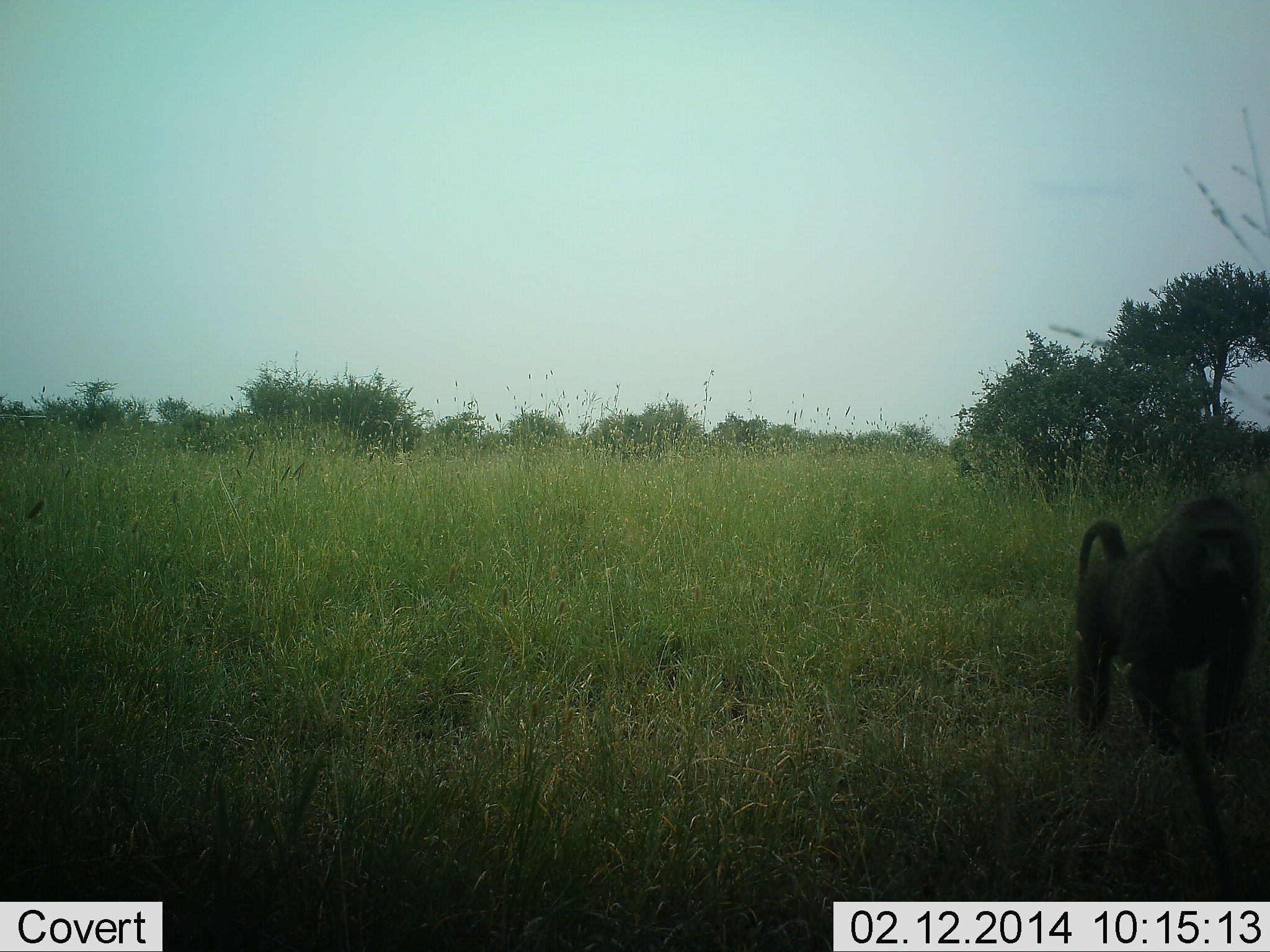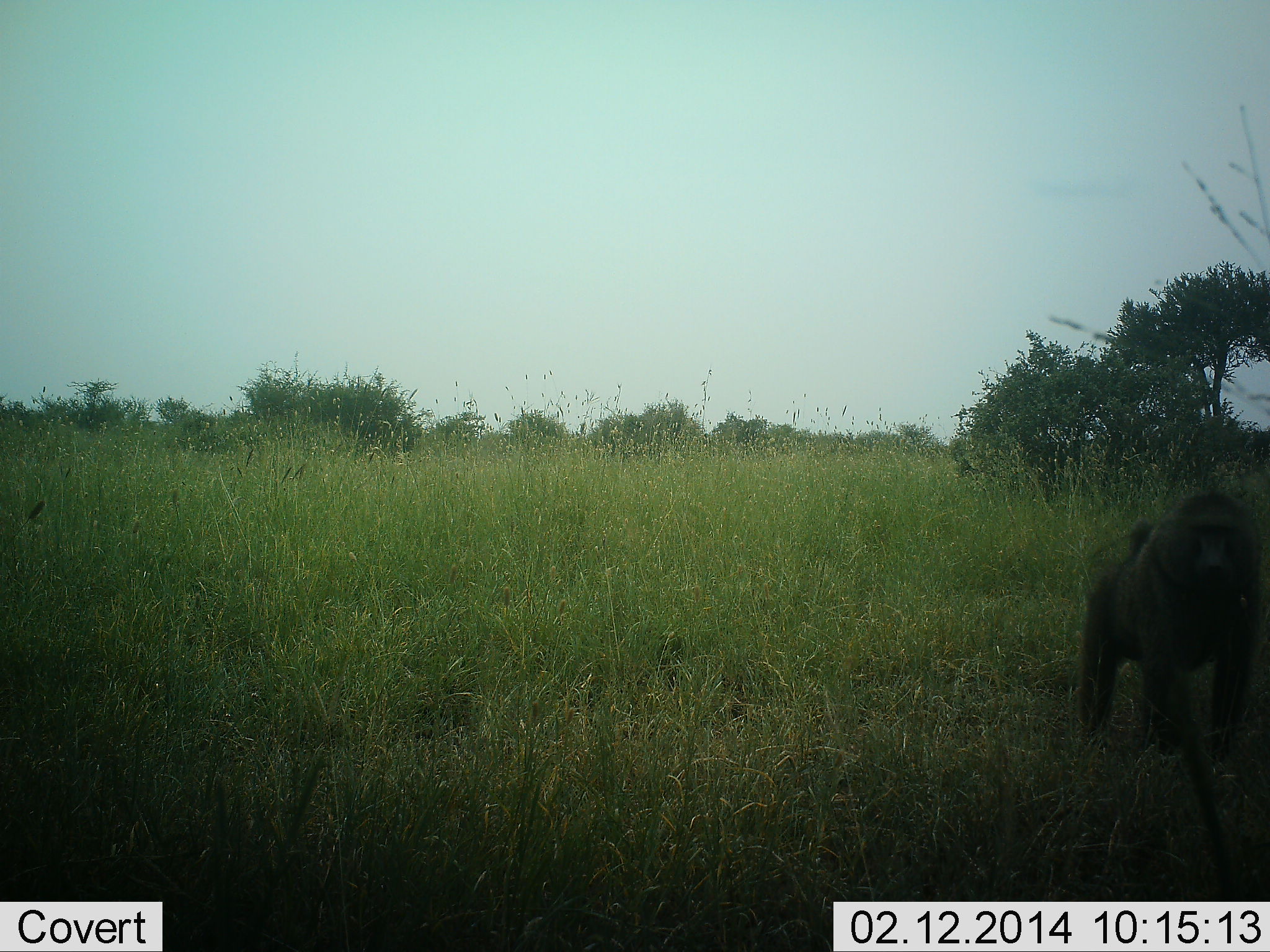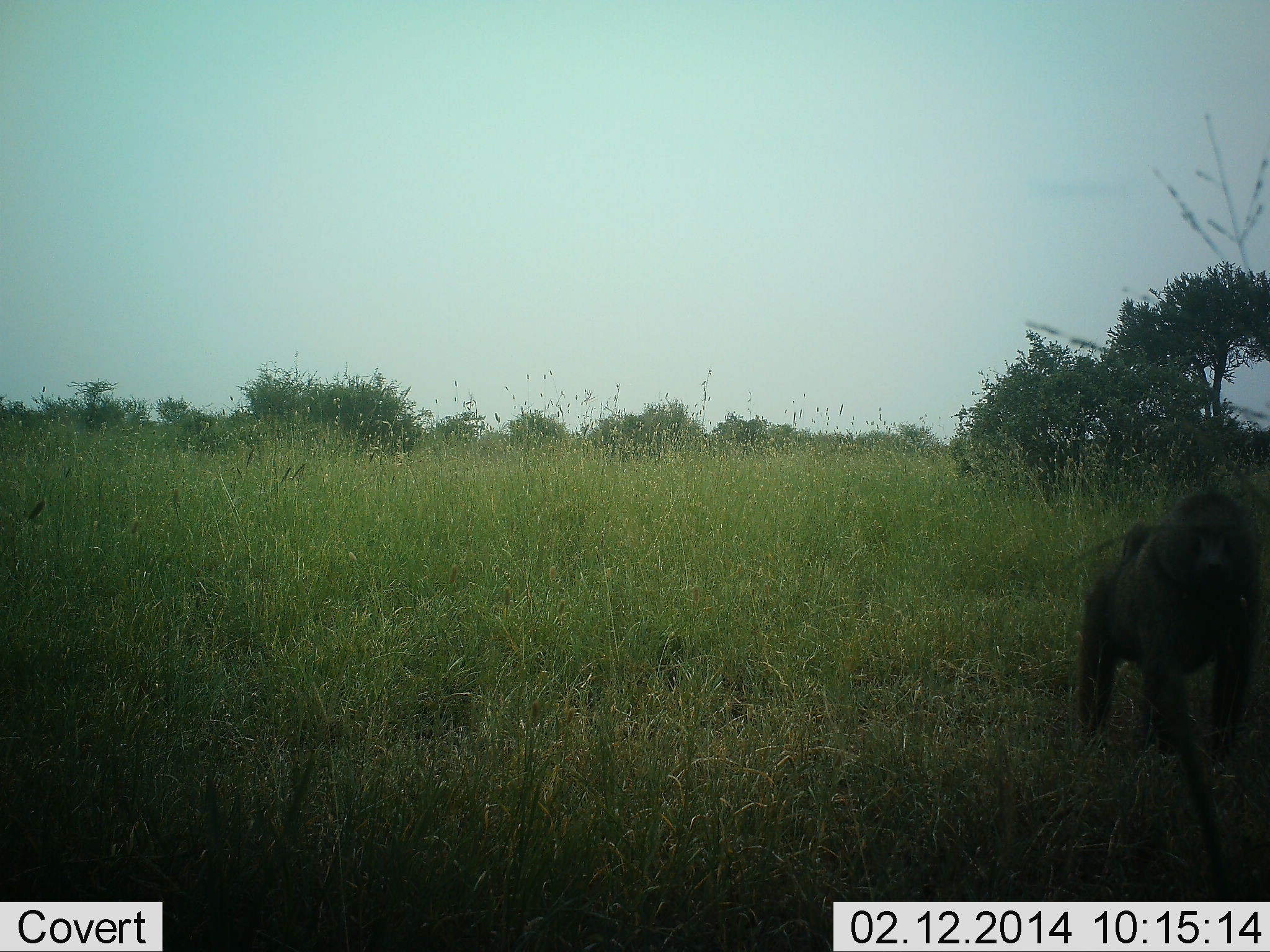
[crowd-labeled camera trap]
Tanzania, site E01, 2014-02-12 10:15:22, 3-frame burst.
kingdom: Animalia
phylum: Chordata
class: Mammalia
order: Primates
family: Cercopithecidae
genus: Papio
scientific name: Papio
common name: baboon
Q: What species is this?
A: Baboon (Papio).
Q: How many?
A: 1.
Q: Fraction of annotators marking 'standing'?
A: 79%.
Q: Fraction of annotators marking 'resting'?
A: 0%.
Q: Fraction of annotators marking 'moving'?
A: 21%.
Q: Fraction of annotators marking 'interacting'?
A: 2%.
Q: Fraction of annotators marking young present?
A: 0%.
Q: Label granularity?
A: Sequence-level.